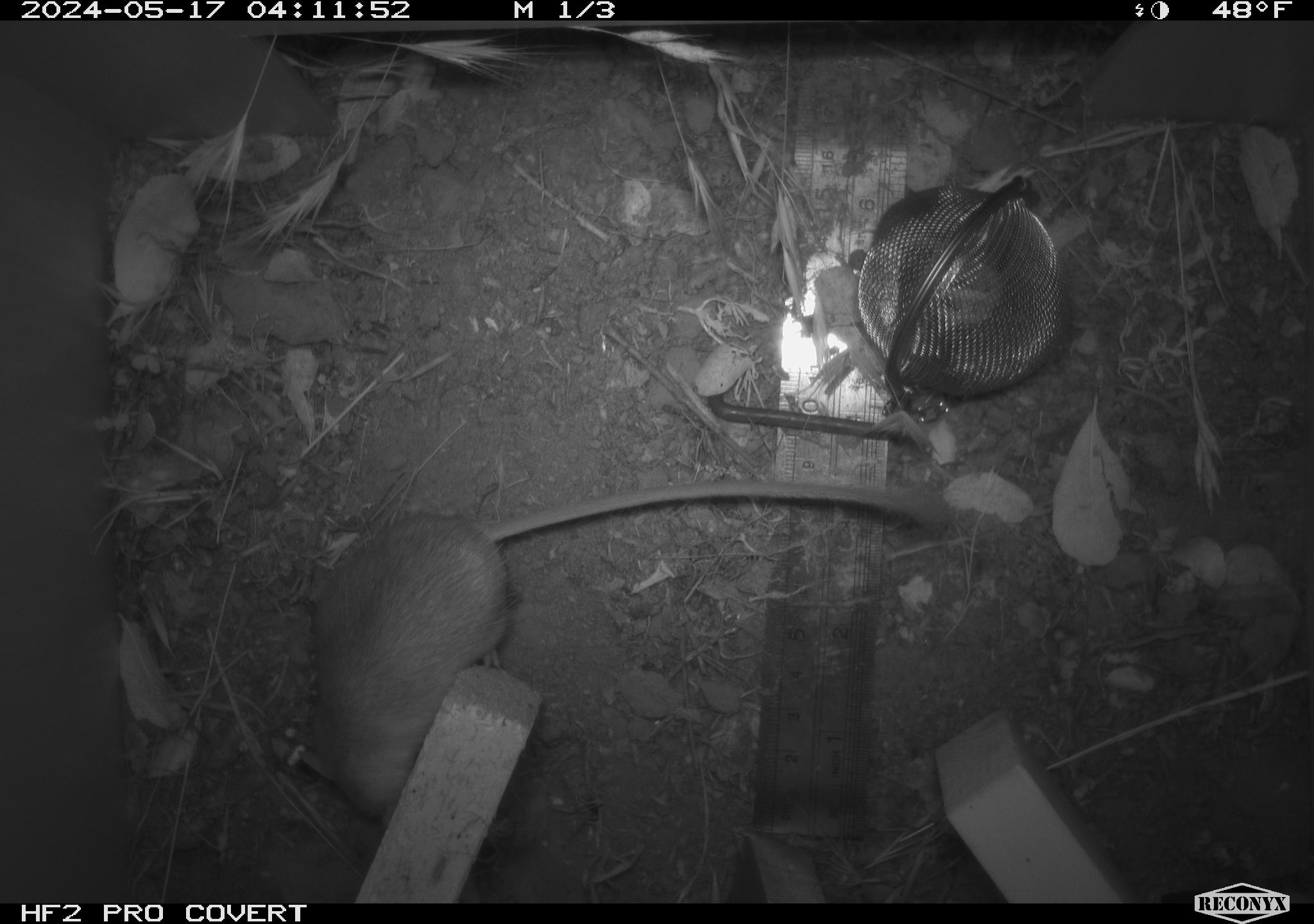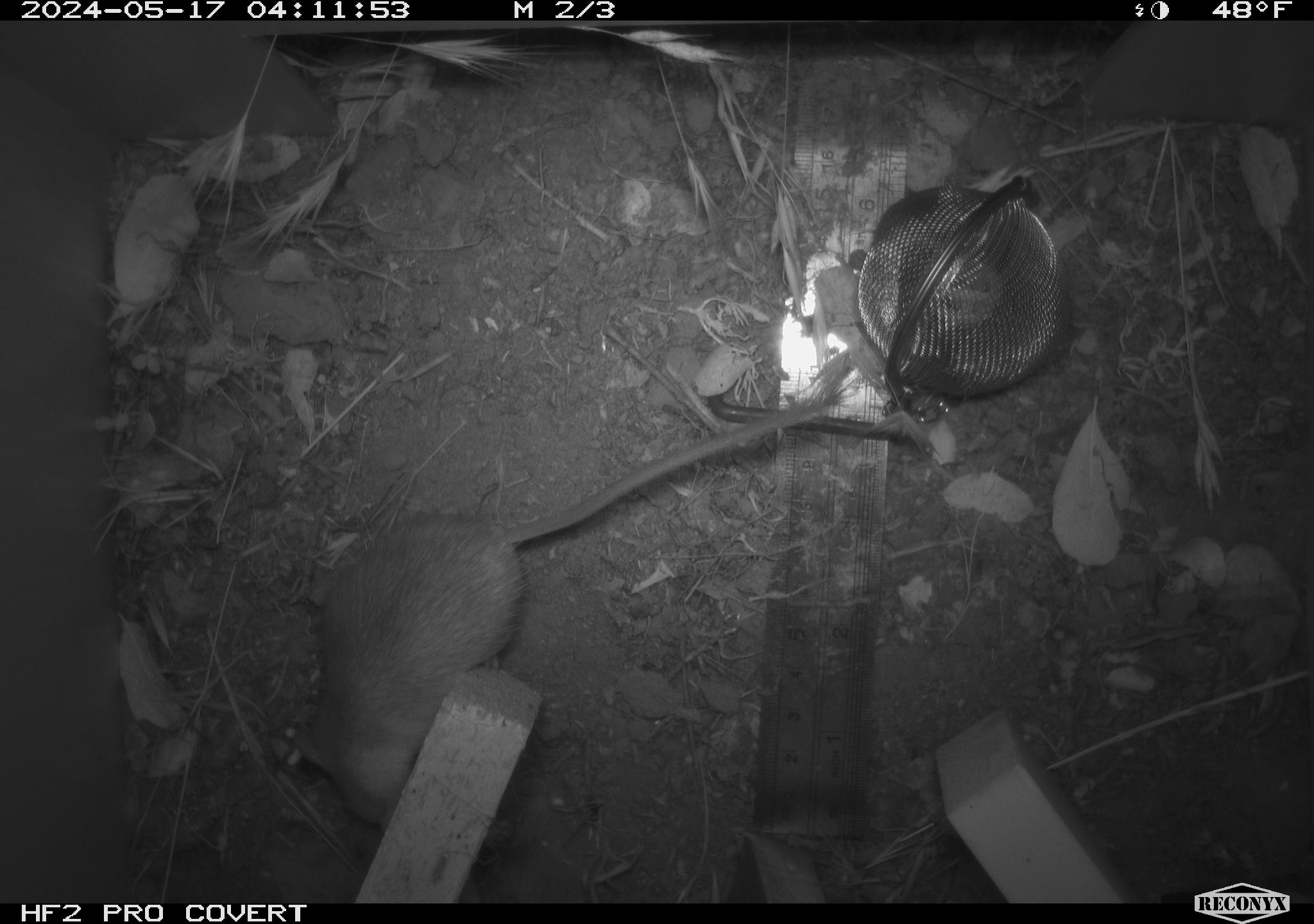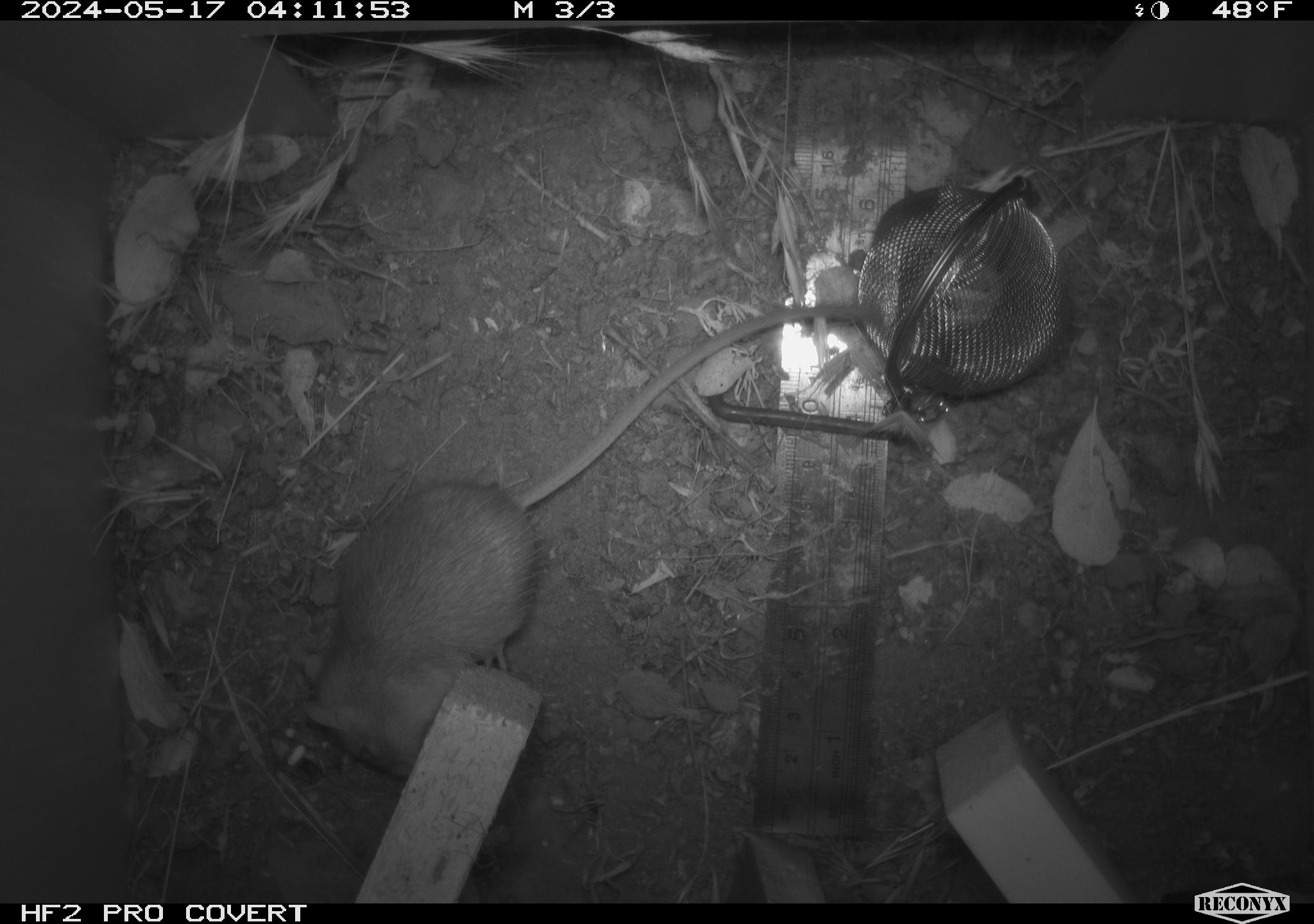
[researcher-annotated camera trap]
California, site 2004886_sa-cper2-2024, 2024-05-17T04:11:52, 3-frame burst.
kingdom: Animalia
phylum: Chordata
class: Mammalia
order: Rodentia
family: Heteromyidae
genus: Dipodomys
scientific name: Dipodomys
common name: kangaroo rats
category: dipodomys species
Dipodomys species (kangaroo rats) (Dipodomys).